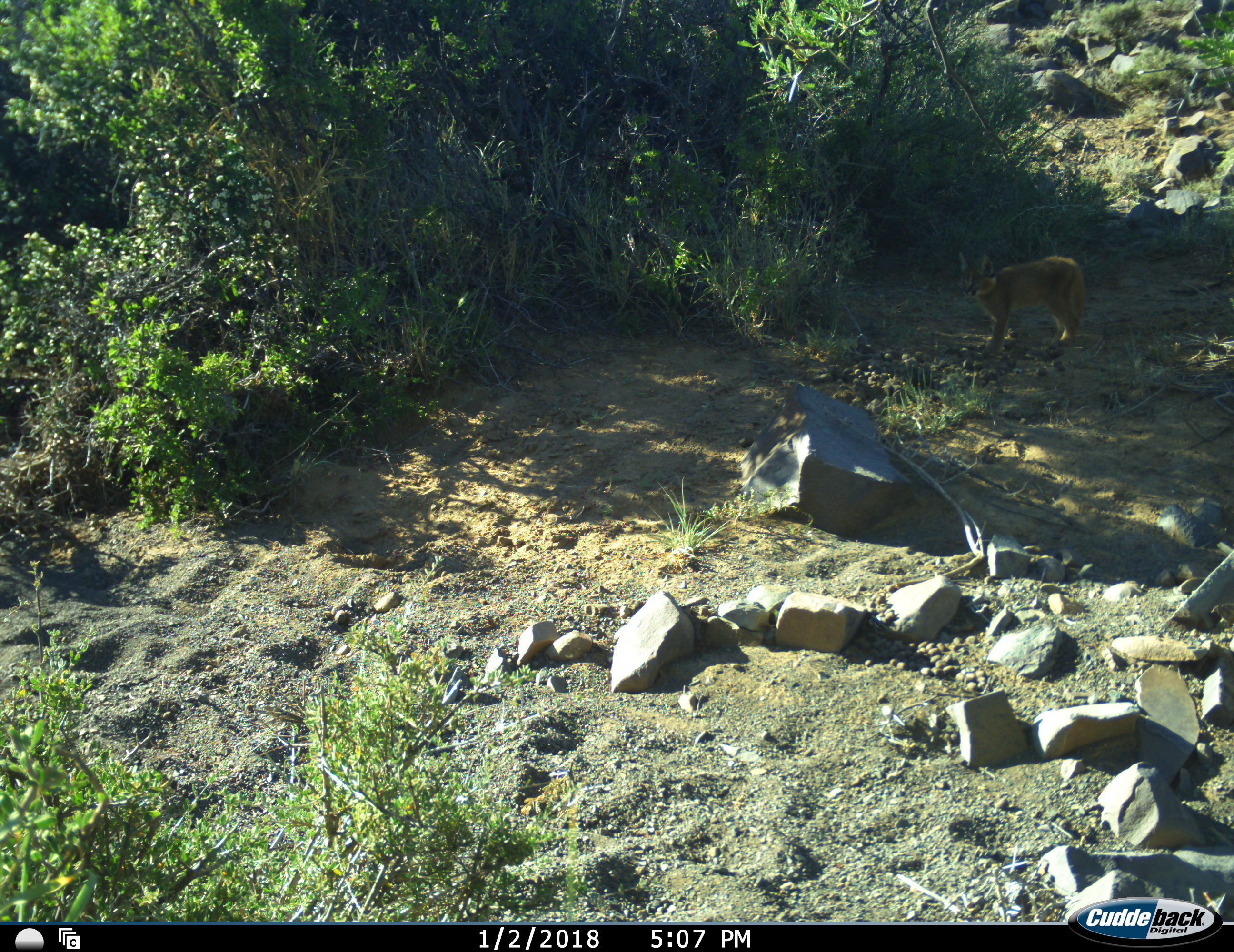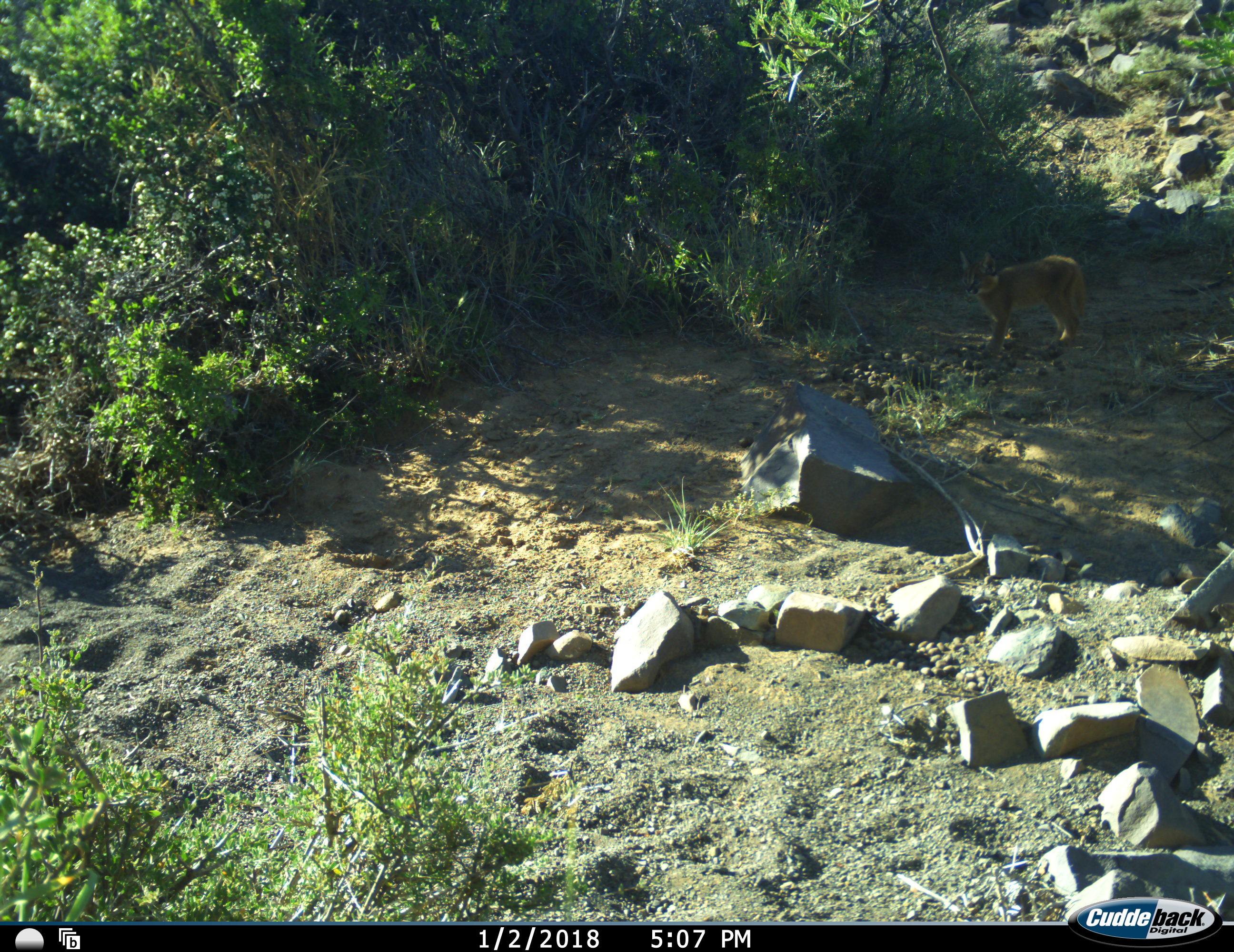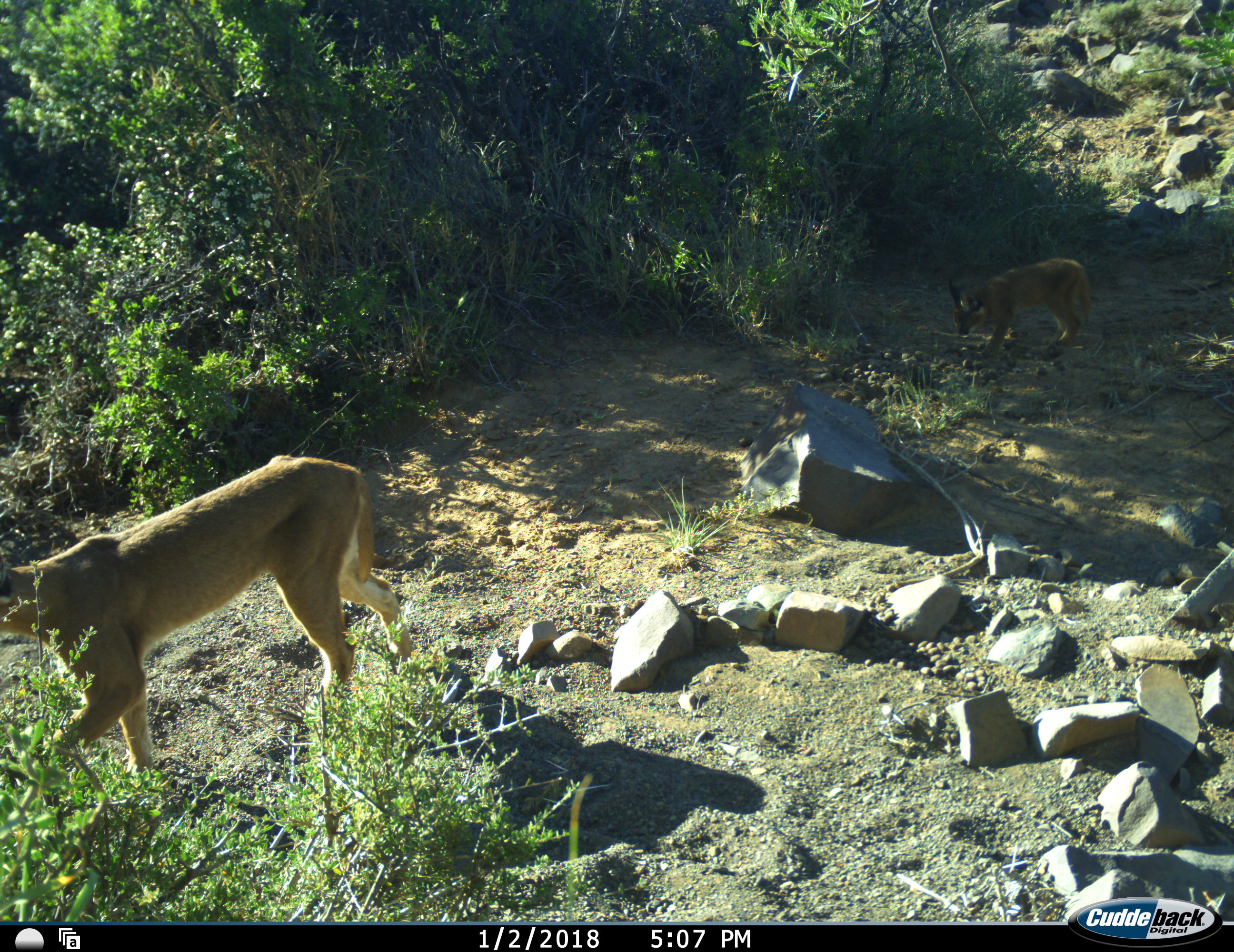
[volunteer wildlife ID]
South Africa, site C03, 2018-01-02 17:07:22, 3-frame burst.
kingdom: Animalia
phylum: Chordata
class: Mammalia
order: Carnivora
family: Felidae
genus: Caracal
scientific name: Caracal caracal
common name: caracal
Caracal (Caracal caracal), count 2. Behavior (volunteer vote fractions): standing 62%, resting 0%, moving 88%, interacting 0%. Young present (vote fraction): 88%. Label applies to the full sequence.